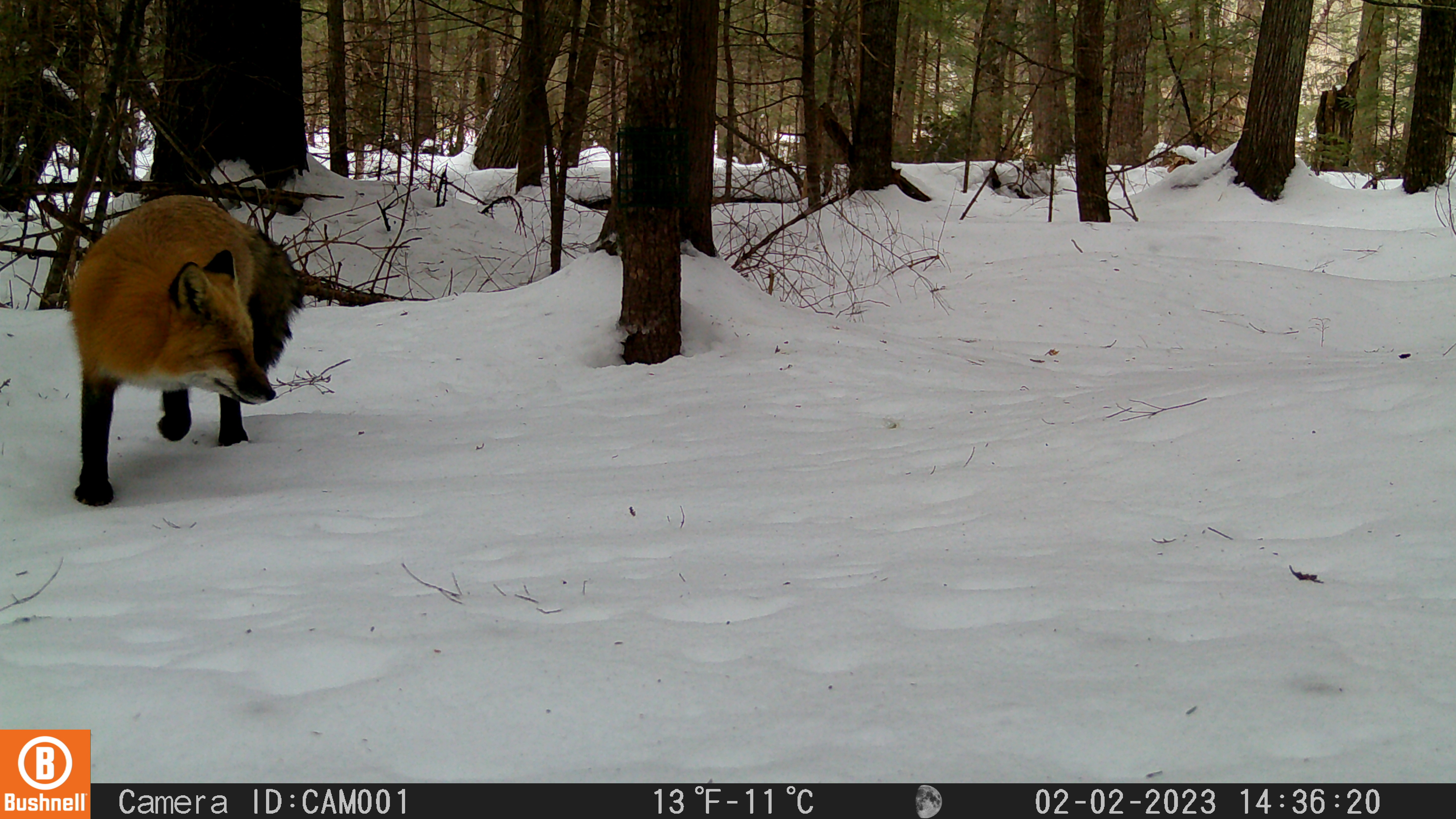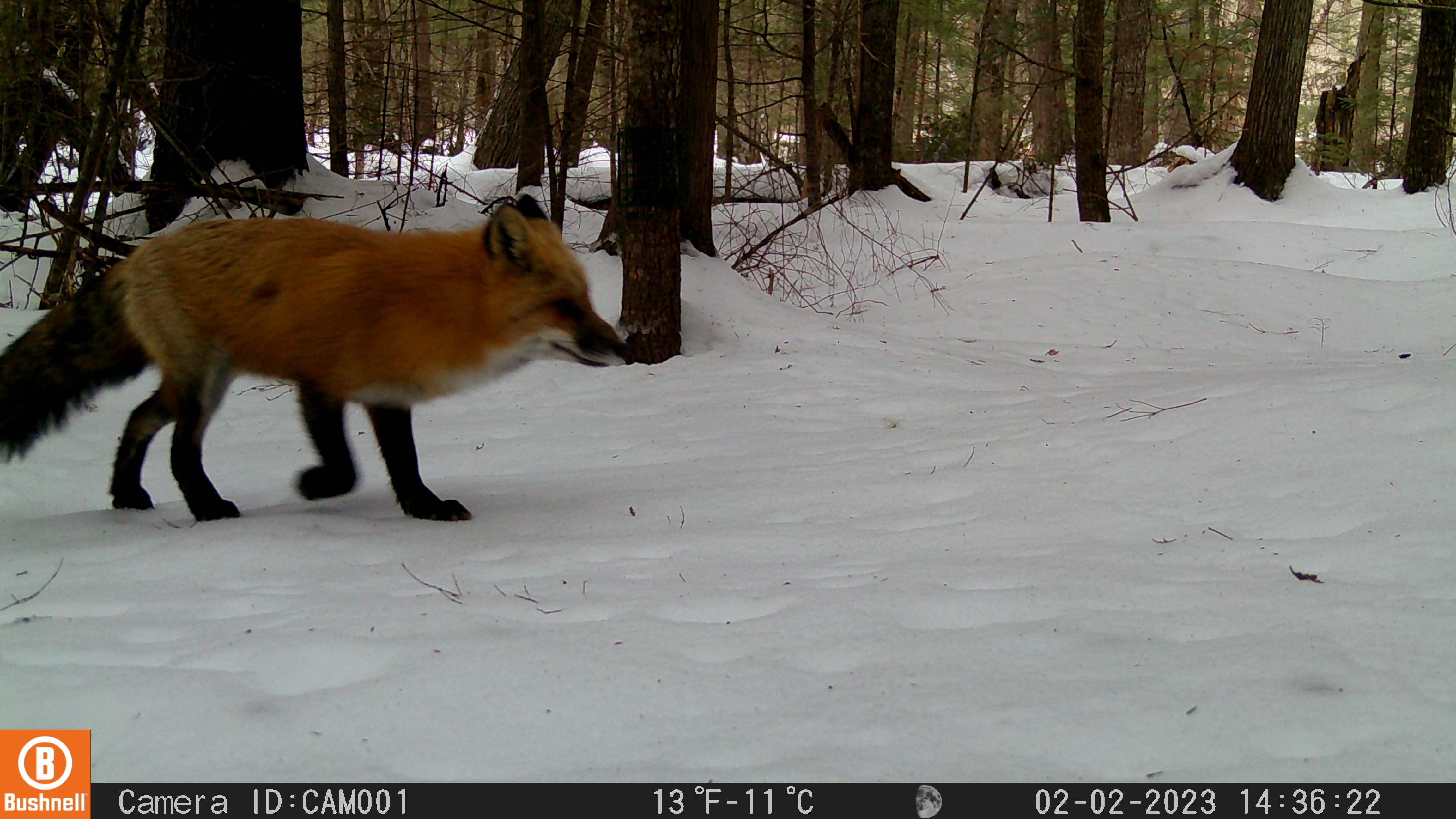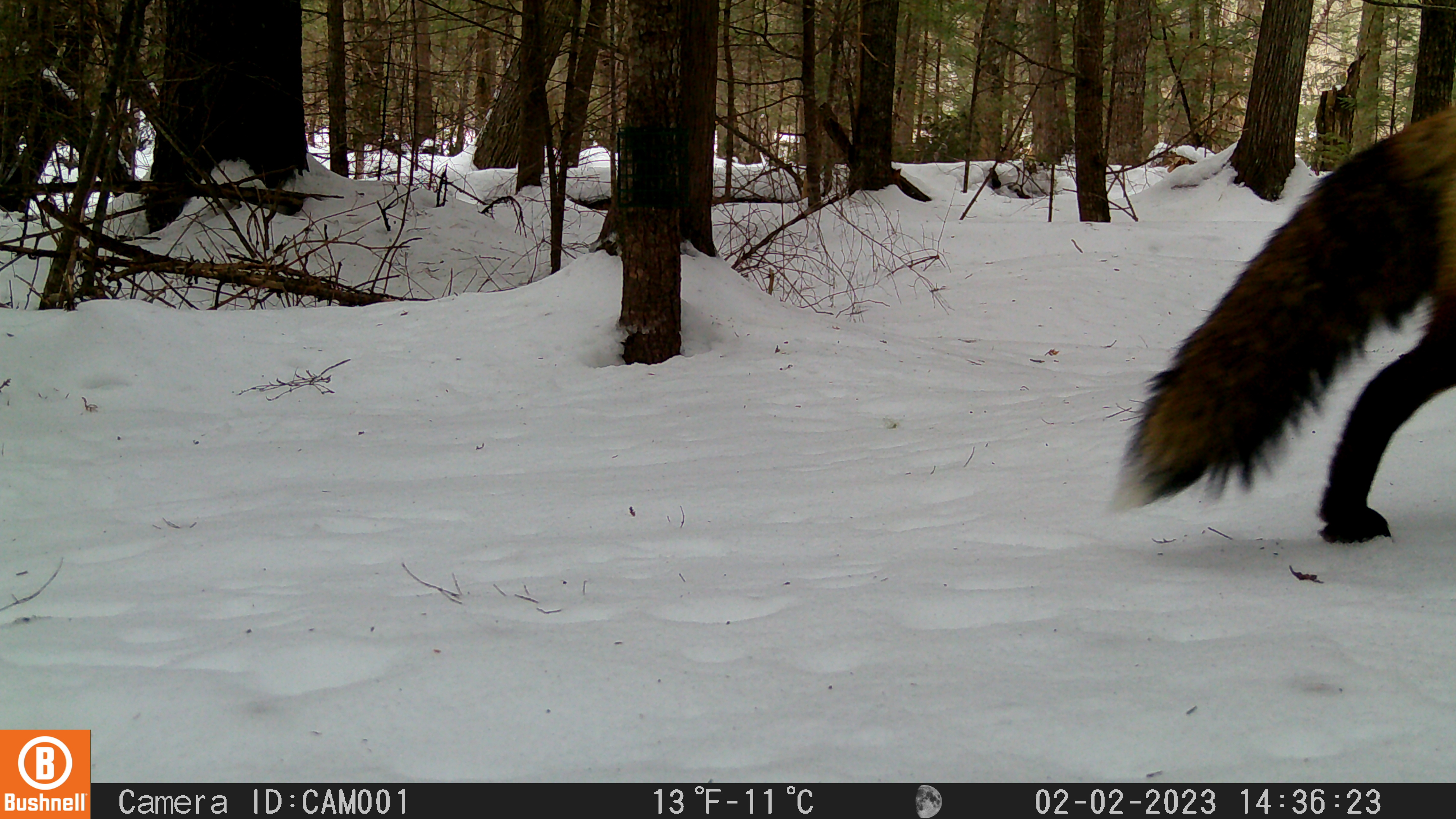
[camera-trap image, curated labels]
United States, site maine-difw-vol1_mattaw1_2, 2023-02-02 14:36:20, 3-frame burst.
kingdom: Animalia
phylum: Chordata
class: Mammalia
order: Carnivora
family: Canidae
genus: Vulpes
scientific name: Vulpes vulpes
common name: red fox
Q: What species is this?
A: Red fox (Vulpes vulpes).